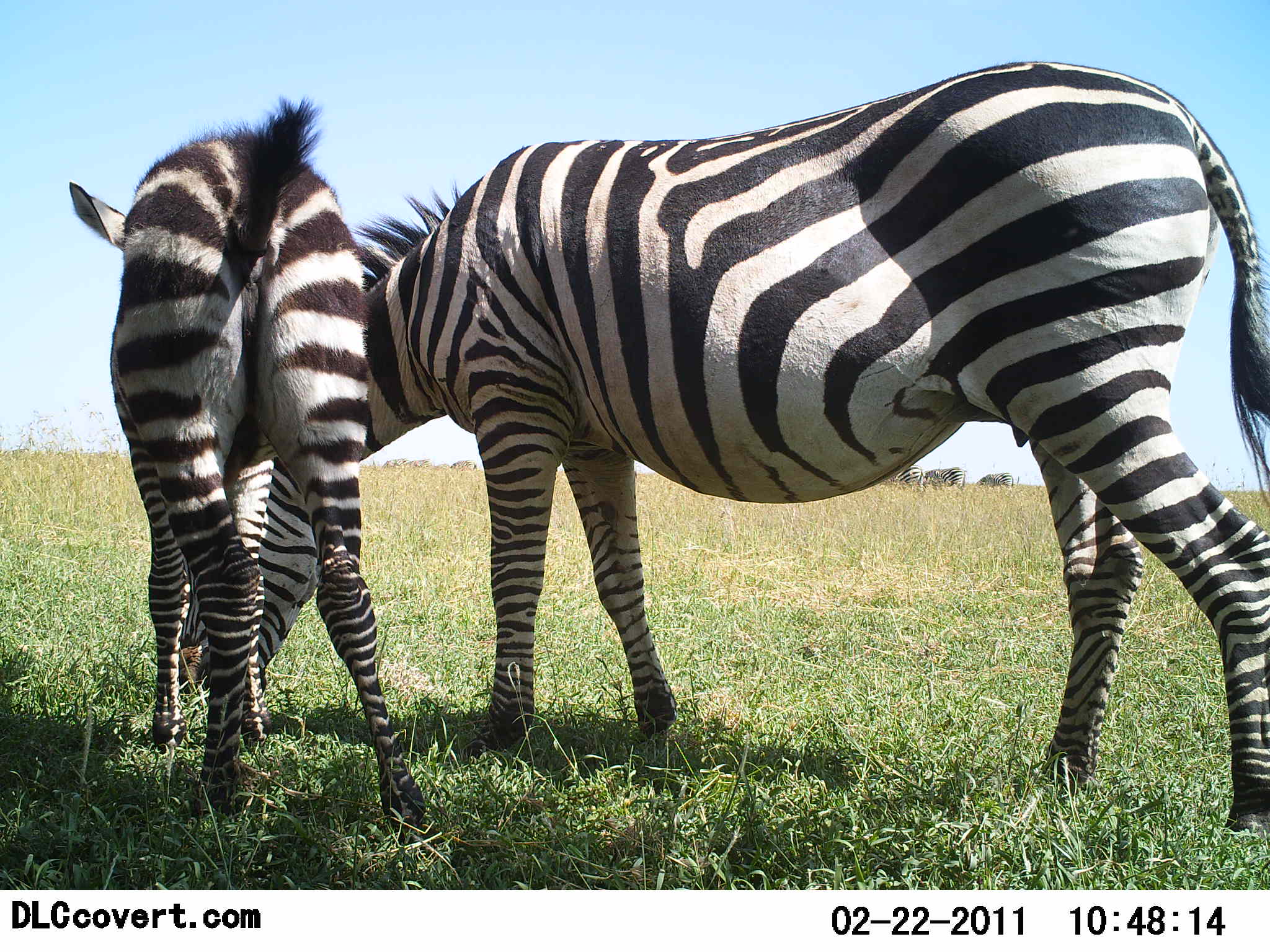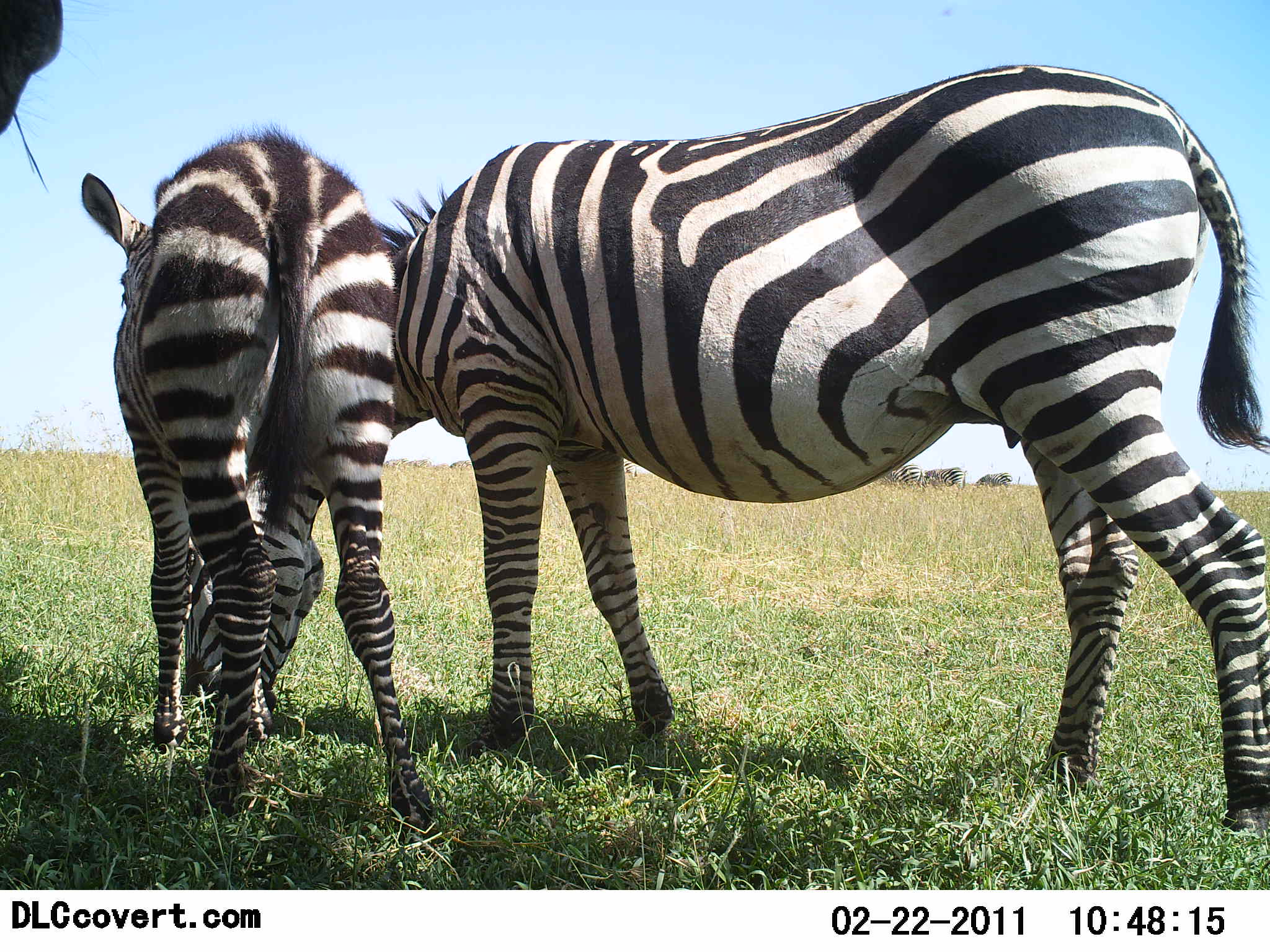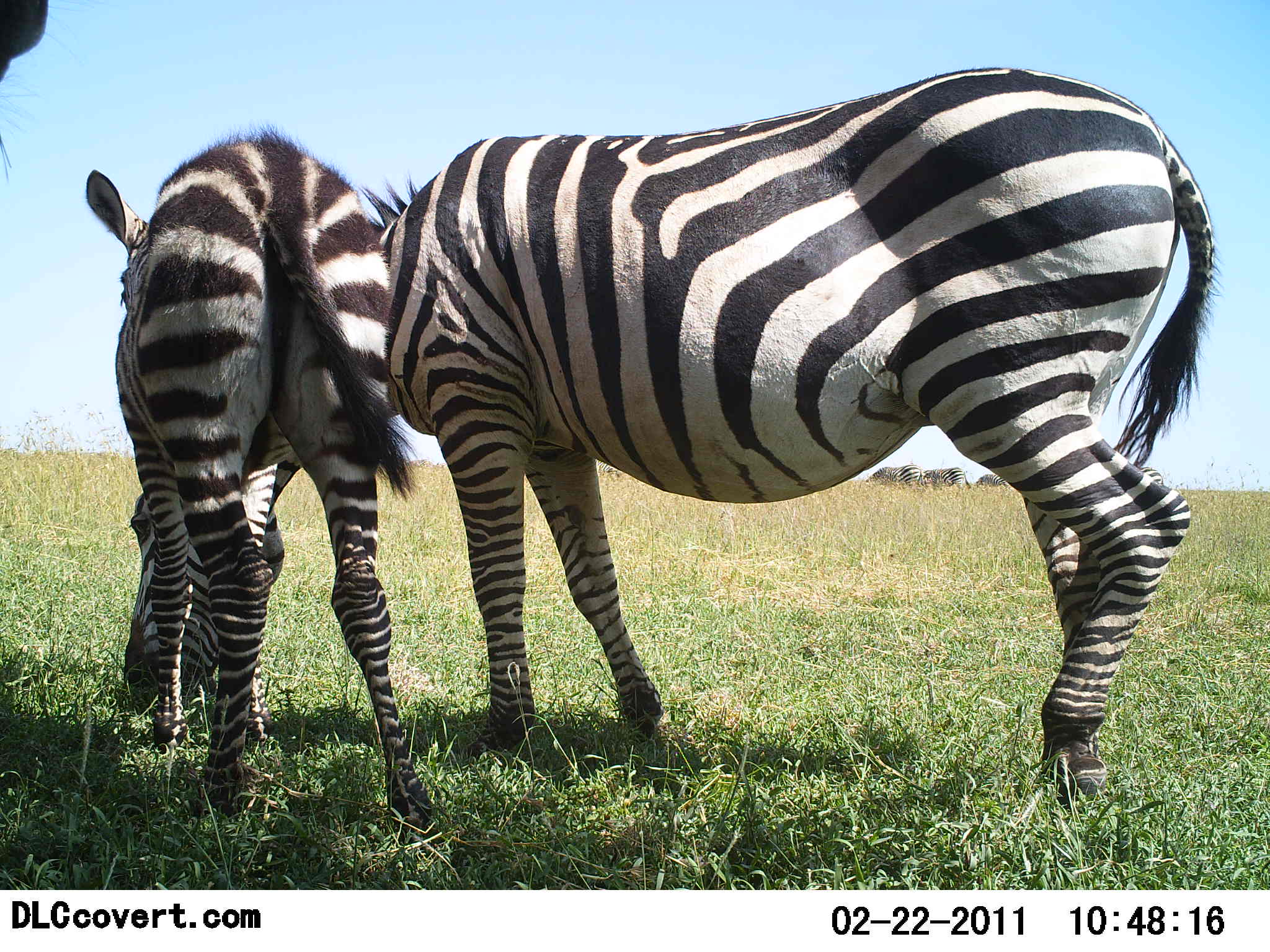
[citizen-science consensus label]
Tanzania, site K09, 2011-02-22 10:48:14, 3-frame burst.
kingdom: Animalia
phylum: Chordata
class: Mammalia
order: Perissodactyla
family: Equidae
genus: Equus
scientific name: Equus quagga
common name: plains zebra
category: zebra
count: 3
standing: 73%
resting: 0%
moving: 0%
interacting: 0%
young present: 45%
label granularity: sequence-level